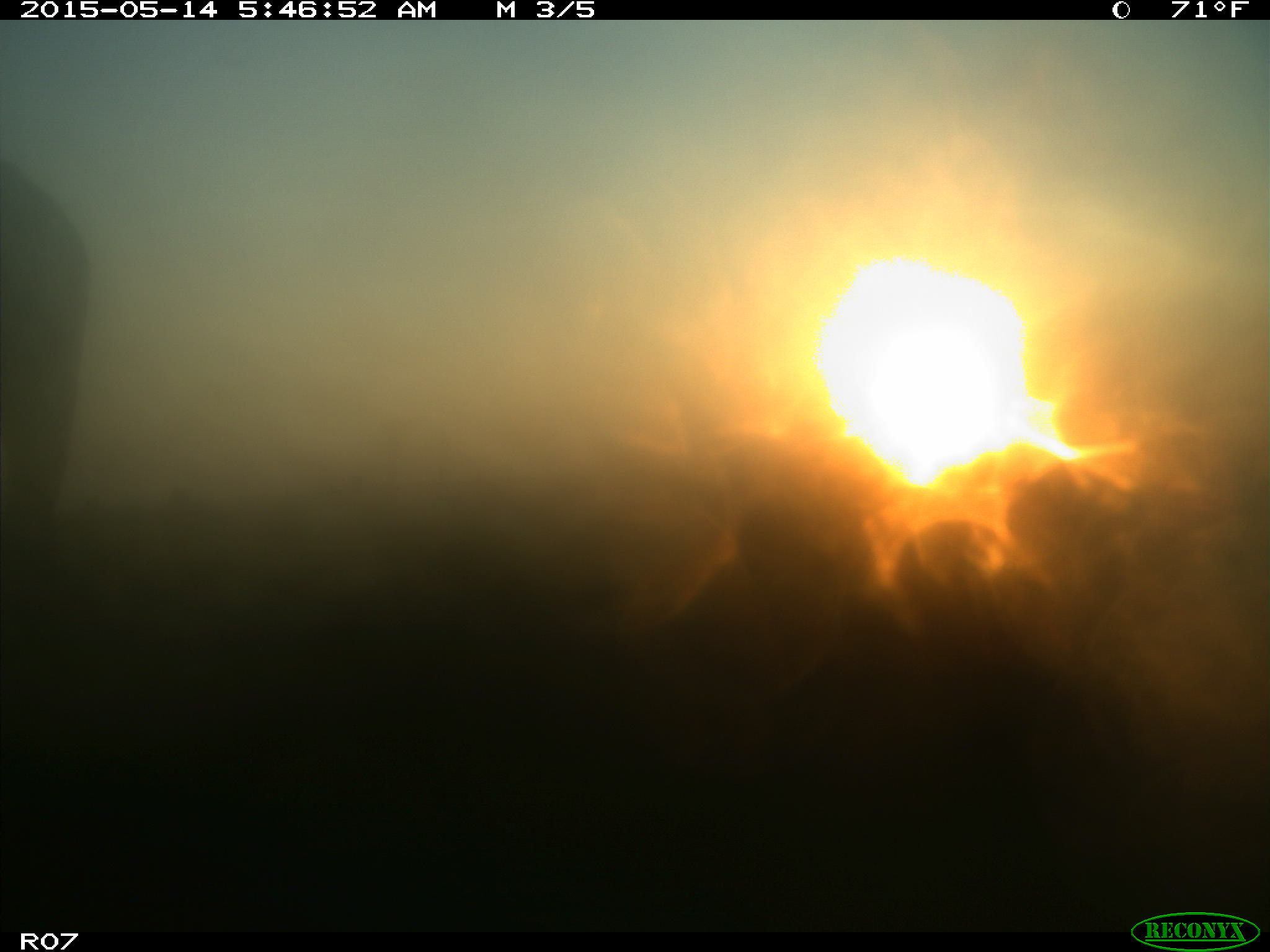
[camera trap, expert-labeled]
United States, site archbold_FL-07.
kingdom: Animalia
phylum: Chordata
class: Mammalia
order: Artiodactyla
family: Bovidae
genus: Bos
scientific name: Bos taurus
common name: domestic cow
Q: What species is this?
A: Bos taurus (domestic cow).